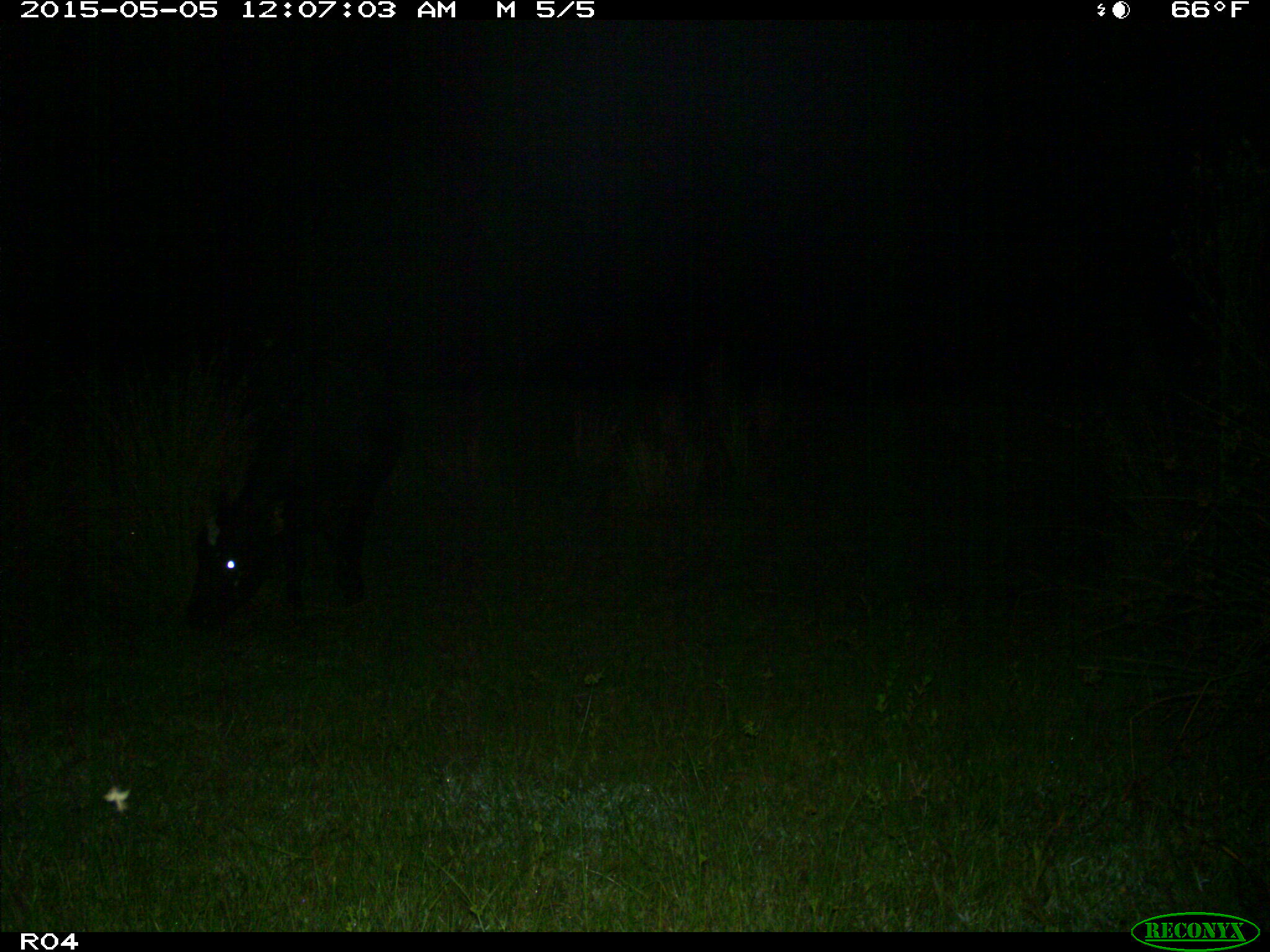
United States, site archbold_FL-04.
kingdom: Animalia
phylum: Chordata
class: Mammalia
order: Artiodactyla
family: Bovidae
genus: Bos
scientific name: Bos taurus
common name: domestic cow